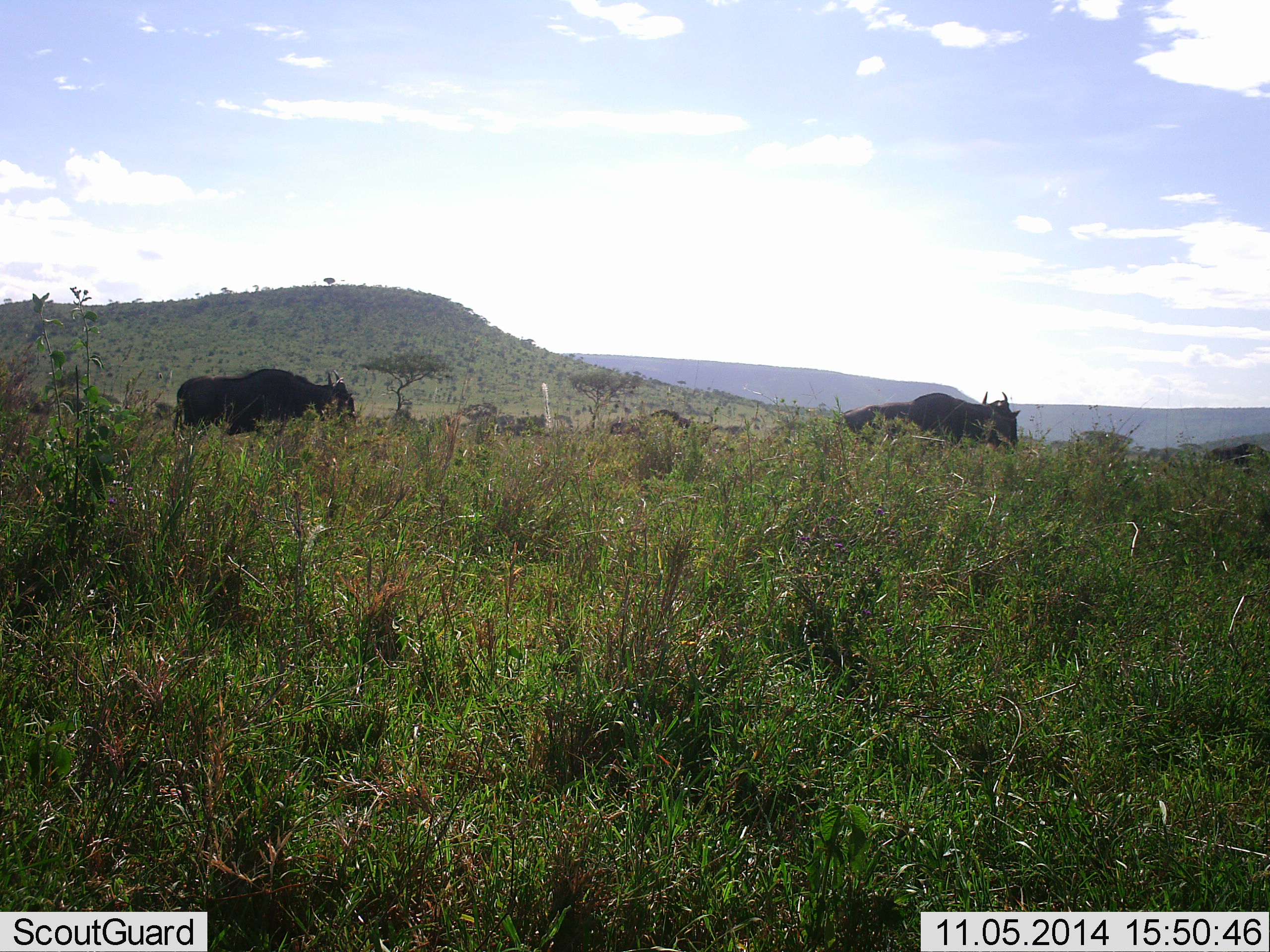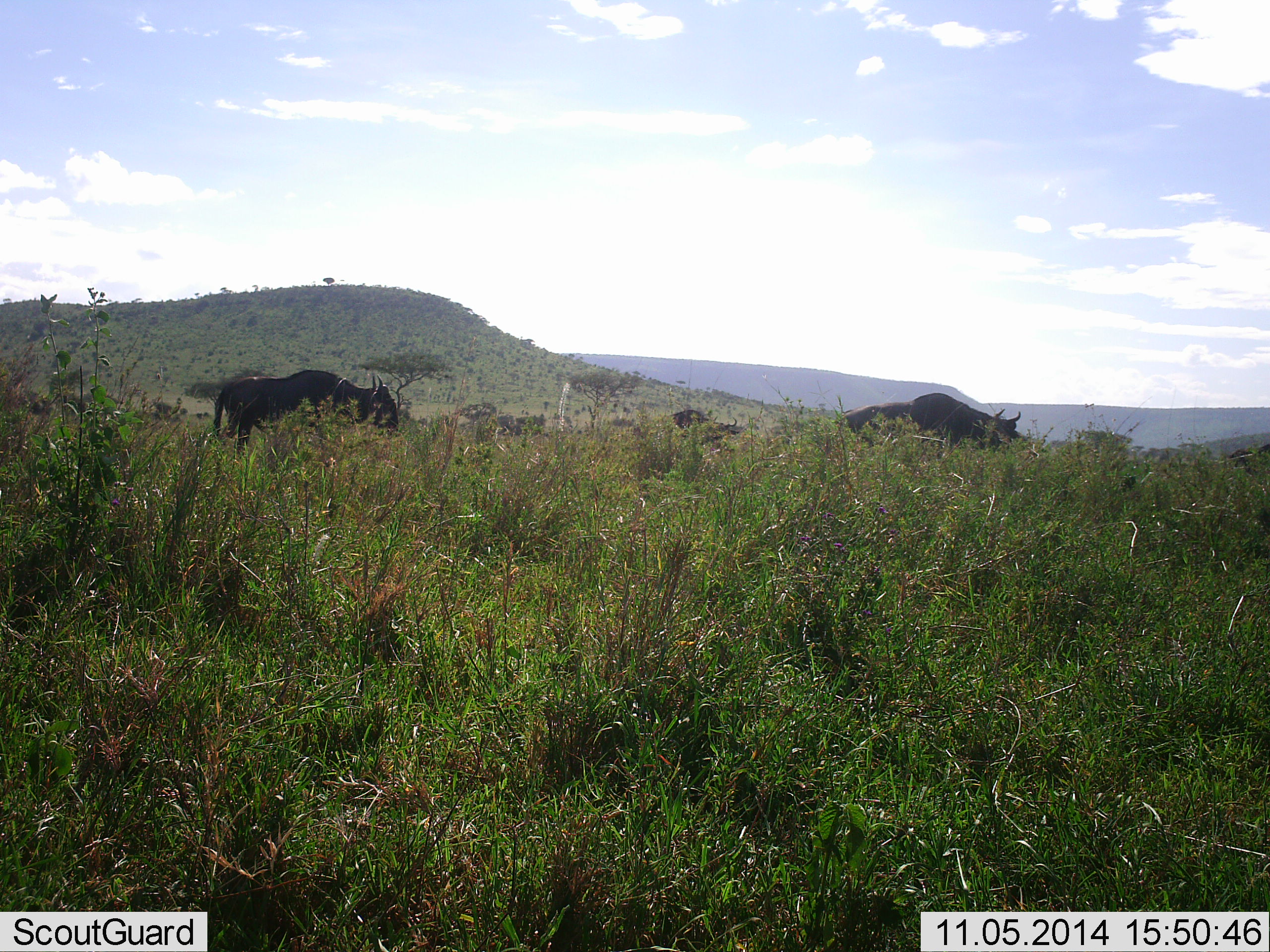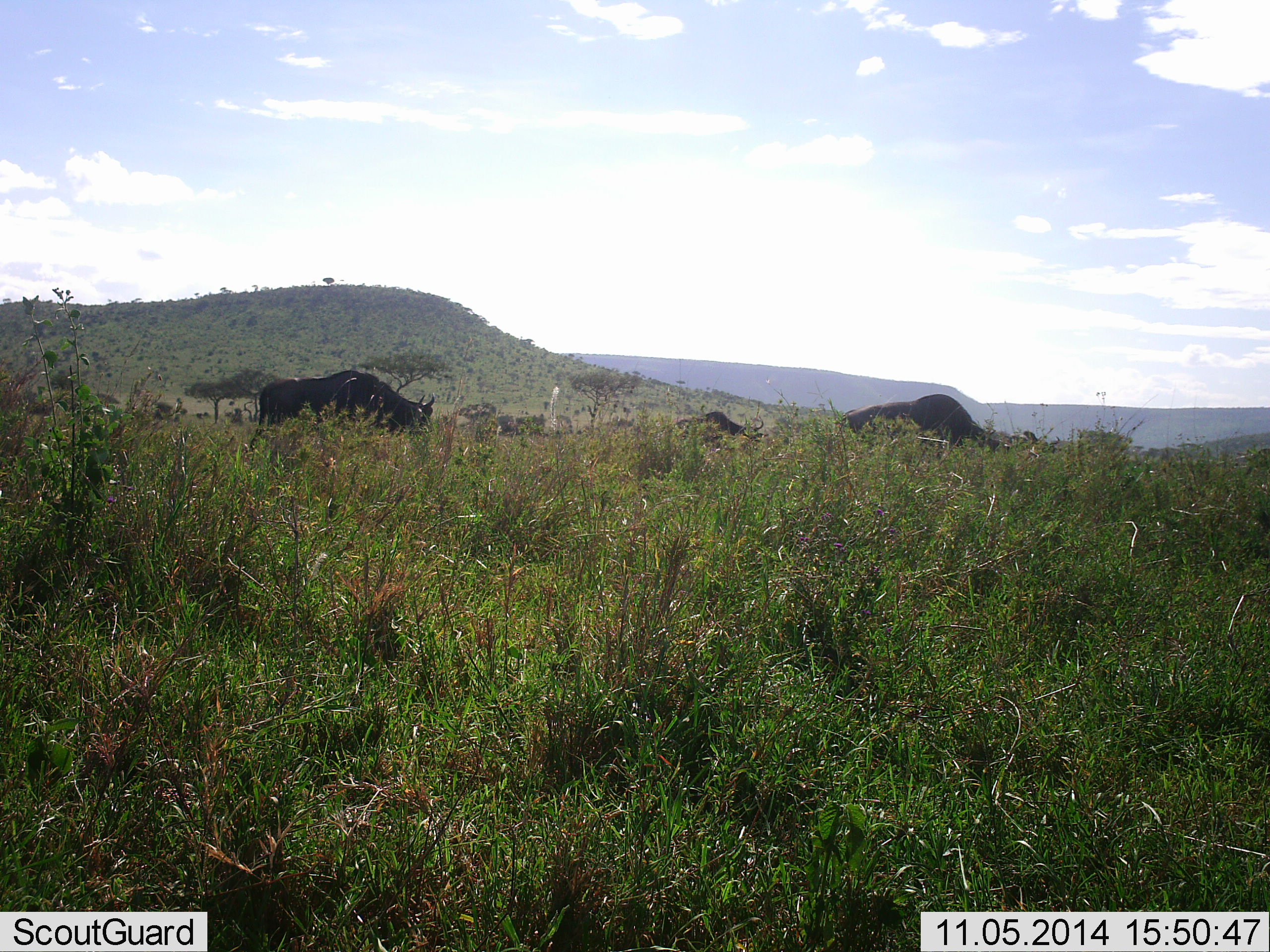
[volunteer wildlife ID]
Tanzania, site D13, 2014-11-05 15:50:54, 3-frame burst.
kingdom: Animalia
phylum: Chordata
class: Mammalia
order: Artiodactyla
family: Bovidae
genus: Connochaetes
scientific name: Connochaetes taurinus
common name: blue wildebeest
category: wildebeest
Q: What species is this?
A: Wildebeest (blue wildebeest) (Connochaetes taurinus).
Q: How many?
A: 4.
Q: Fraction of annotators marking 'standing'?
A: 27%.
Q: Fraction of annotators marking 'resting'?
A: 0%.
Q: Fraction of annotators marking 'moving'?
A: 91%.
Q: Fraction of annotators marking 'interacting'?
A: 0%.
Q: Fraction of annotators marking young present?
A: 0%.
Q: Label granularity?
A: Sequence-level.